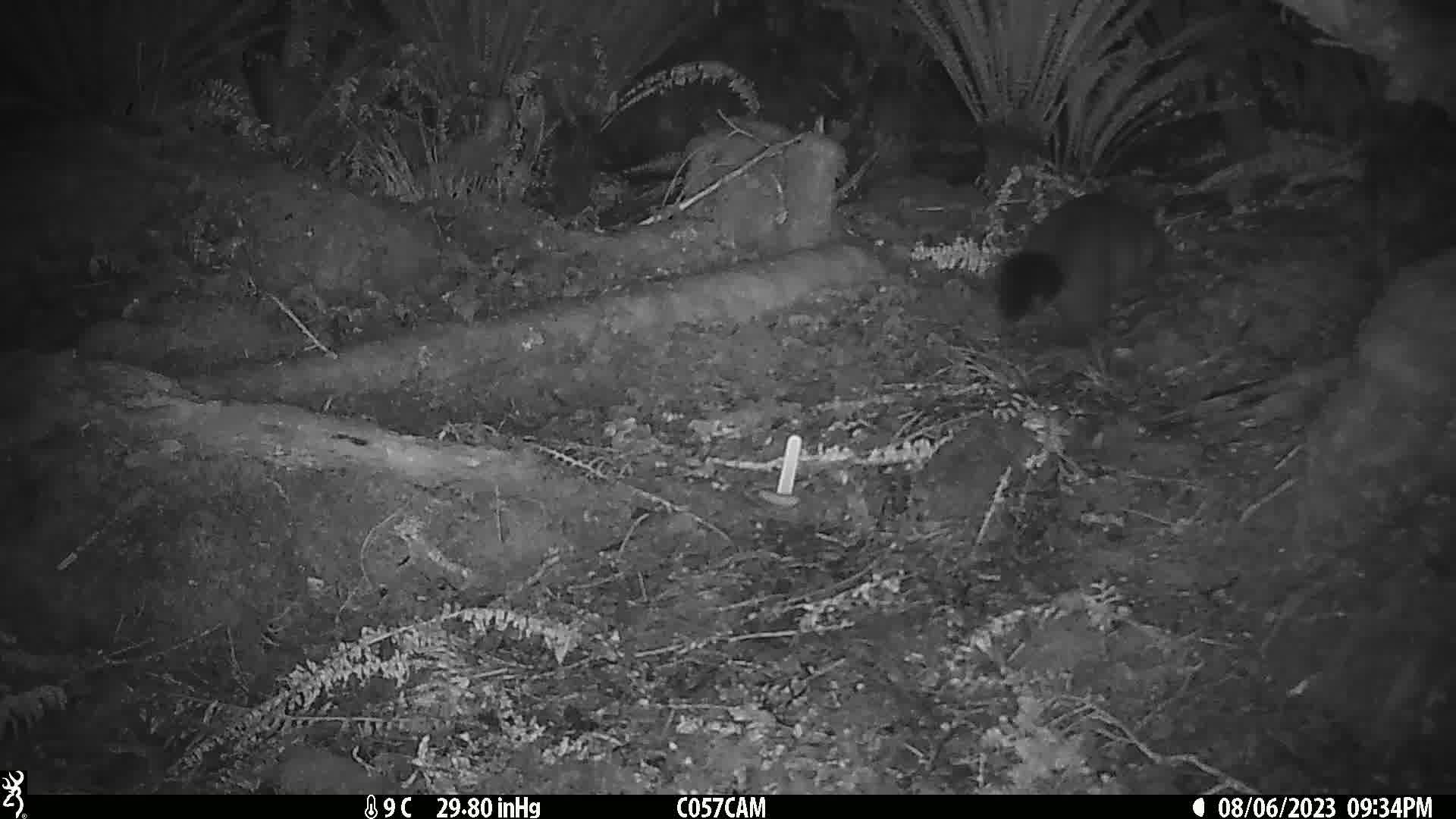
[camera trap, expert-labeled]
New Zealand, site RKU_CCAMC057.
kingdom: Animalia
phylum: Chordata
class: Mammalia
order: Diprotodontia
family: Phalangeridae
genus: Trichosurus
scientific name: Trichosurus vulpecula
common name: common brushtail possum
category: possum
Possum (common brushtail possum) (Trichosurus vulpecula).